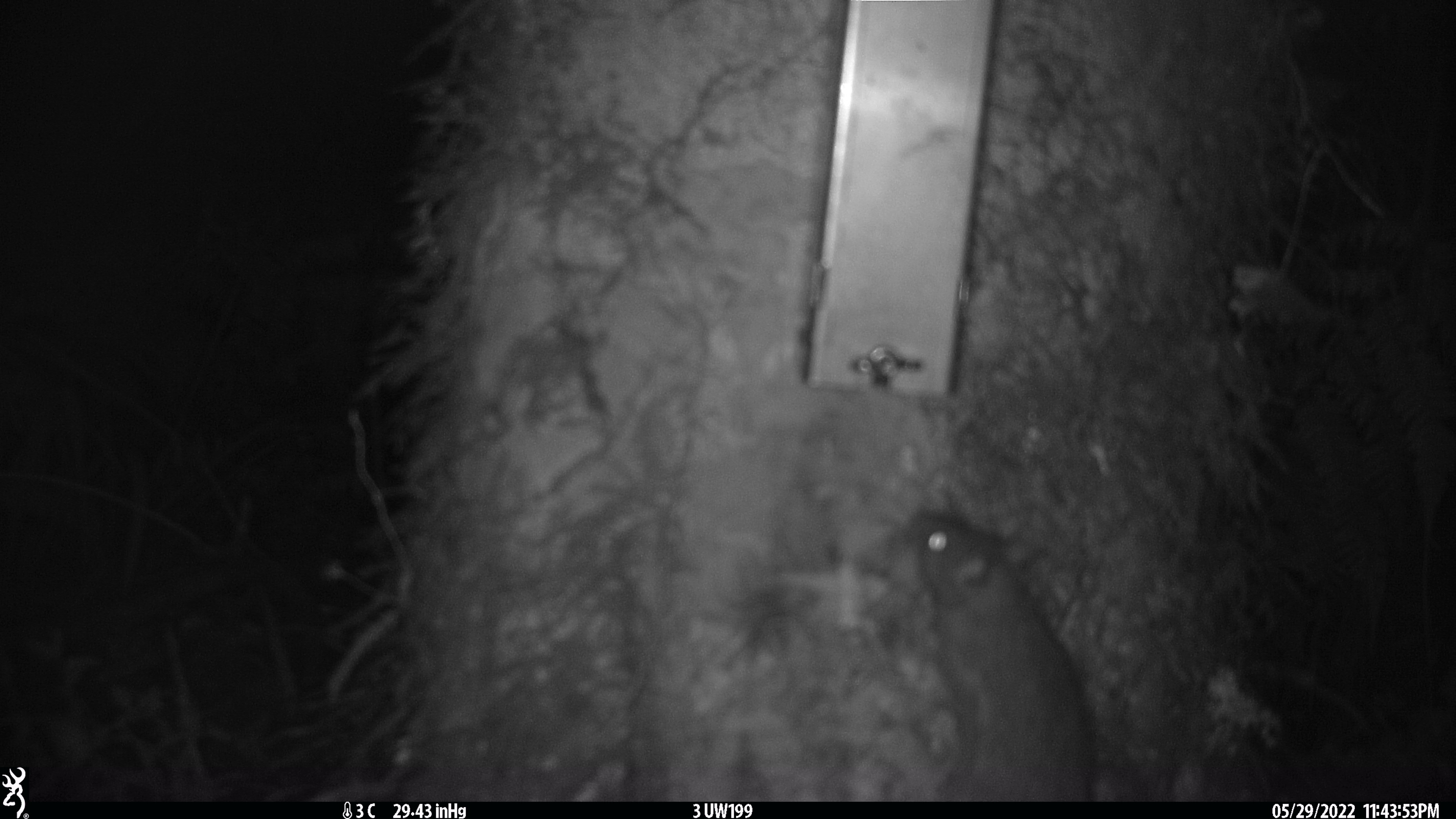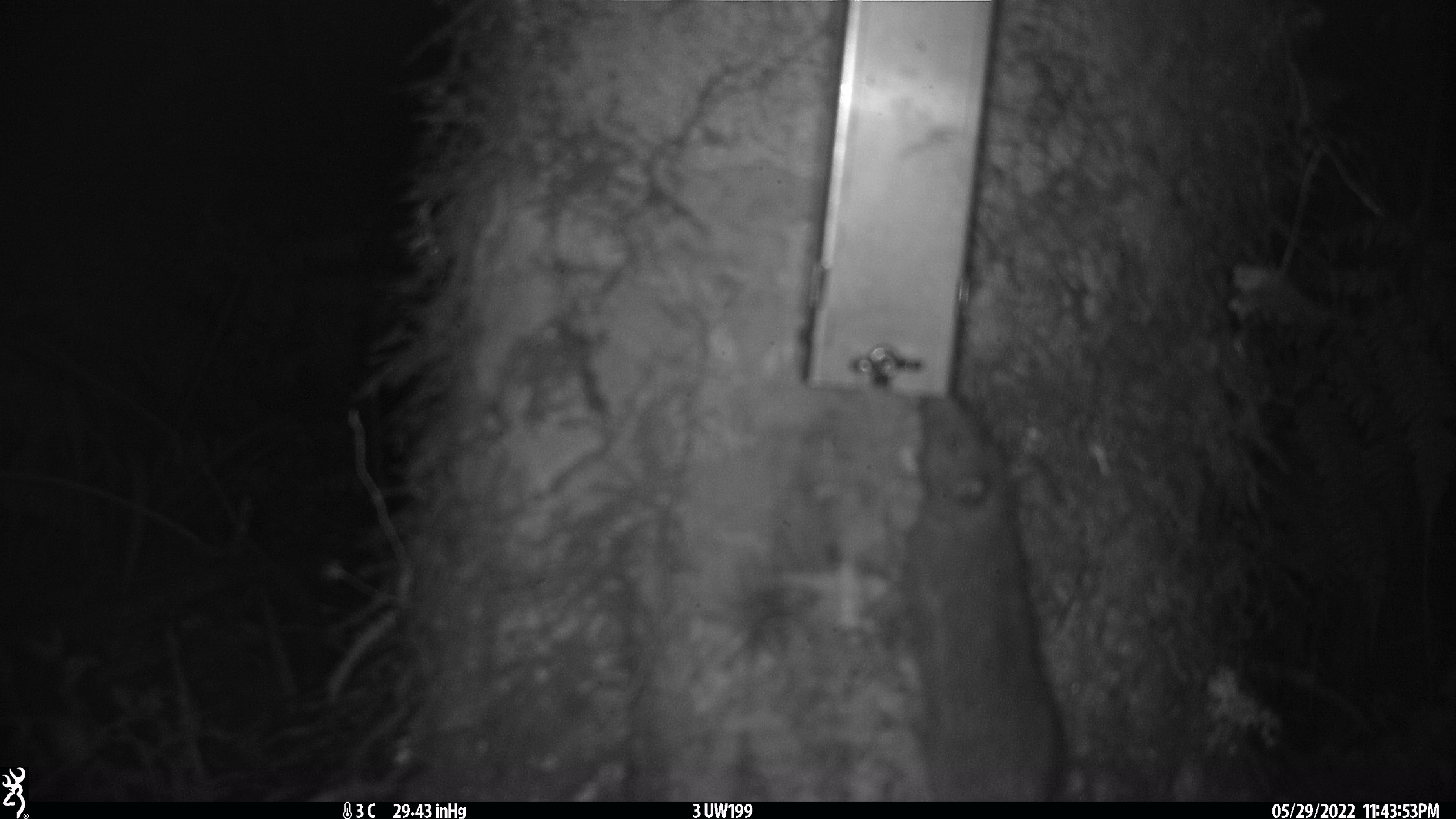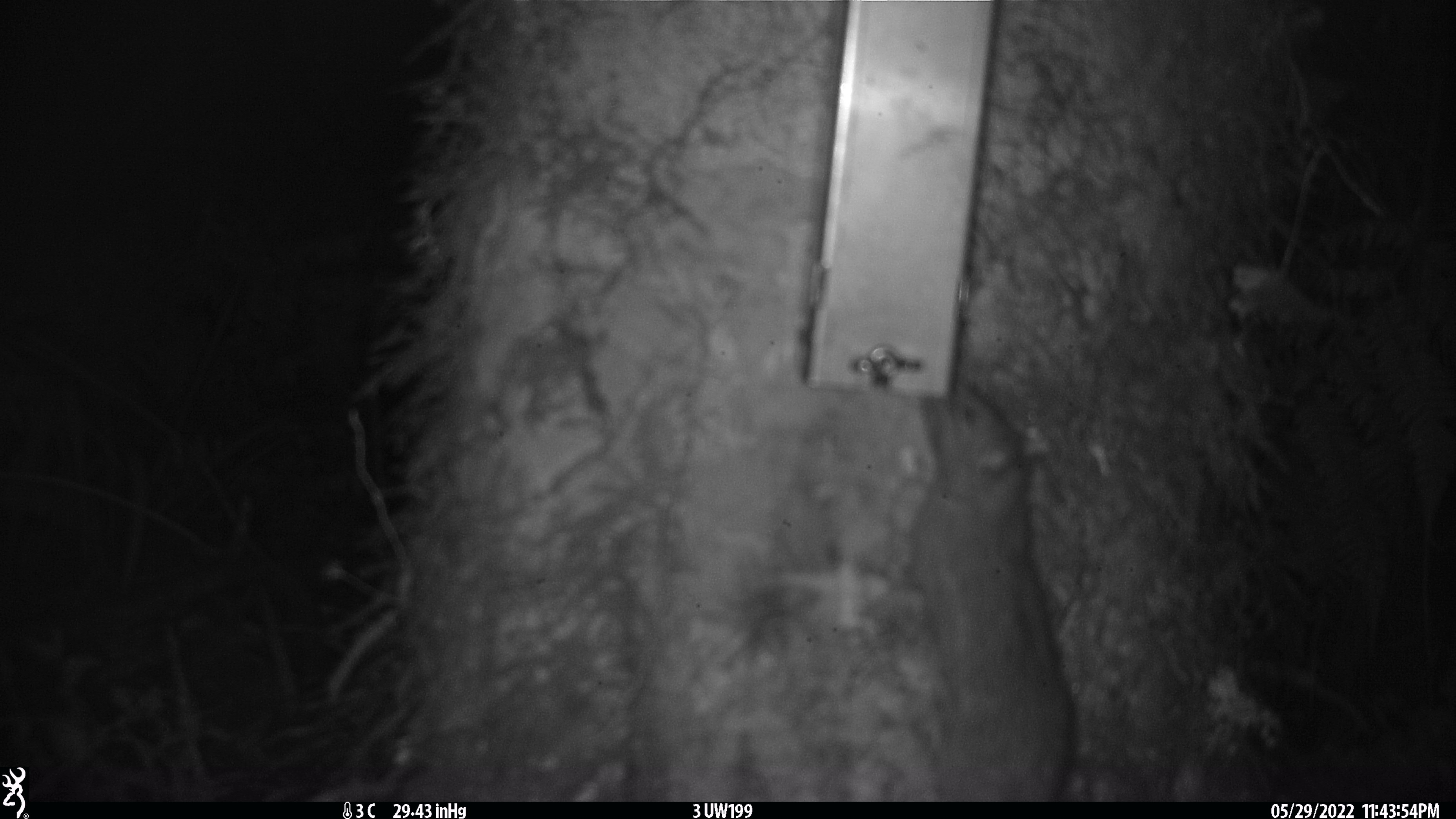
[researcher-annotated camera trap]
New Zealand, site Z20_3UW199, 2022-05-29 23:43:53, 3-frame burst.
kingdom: Animalia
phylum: Chordata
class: Mammalia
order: Rodentia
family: Muridae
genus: Rattus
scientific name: Rattus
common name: rat